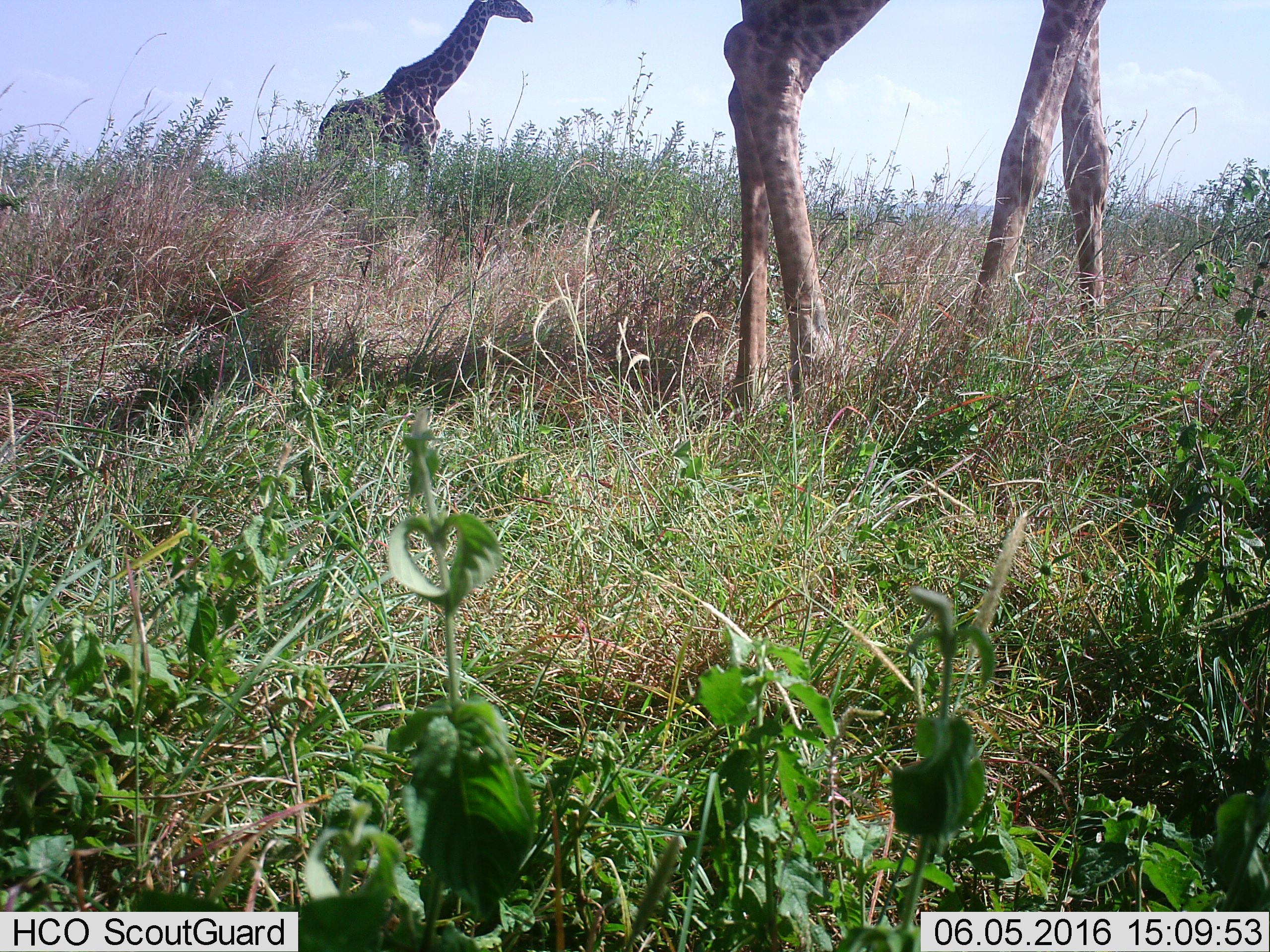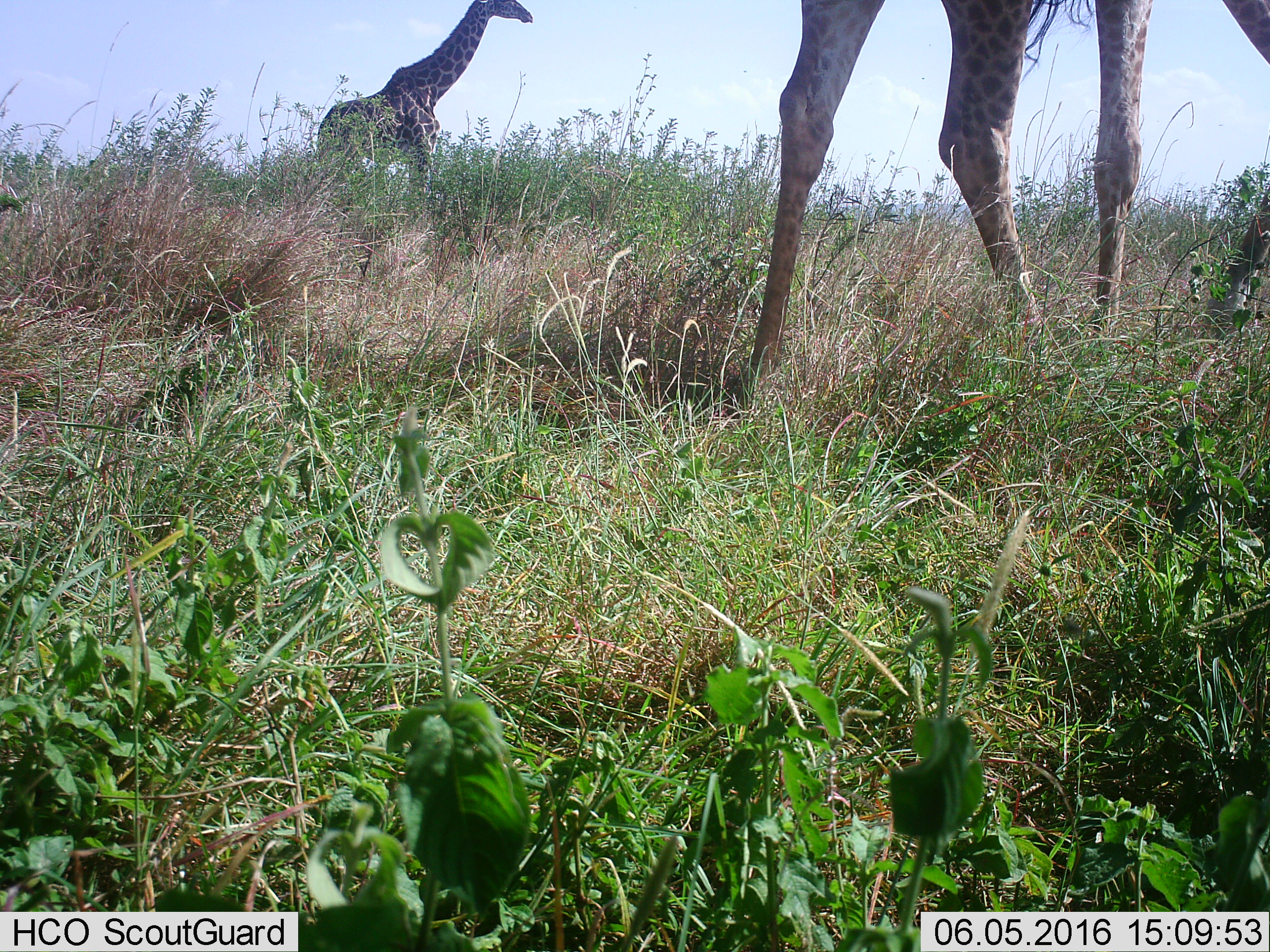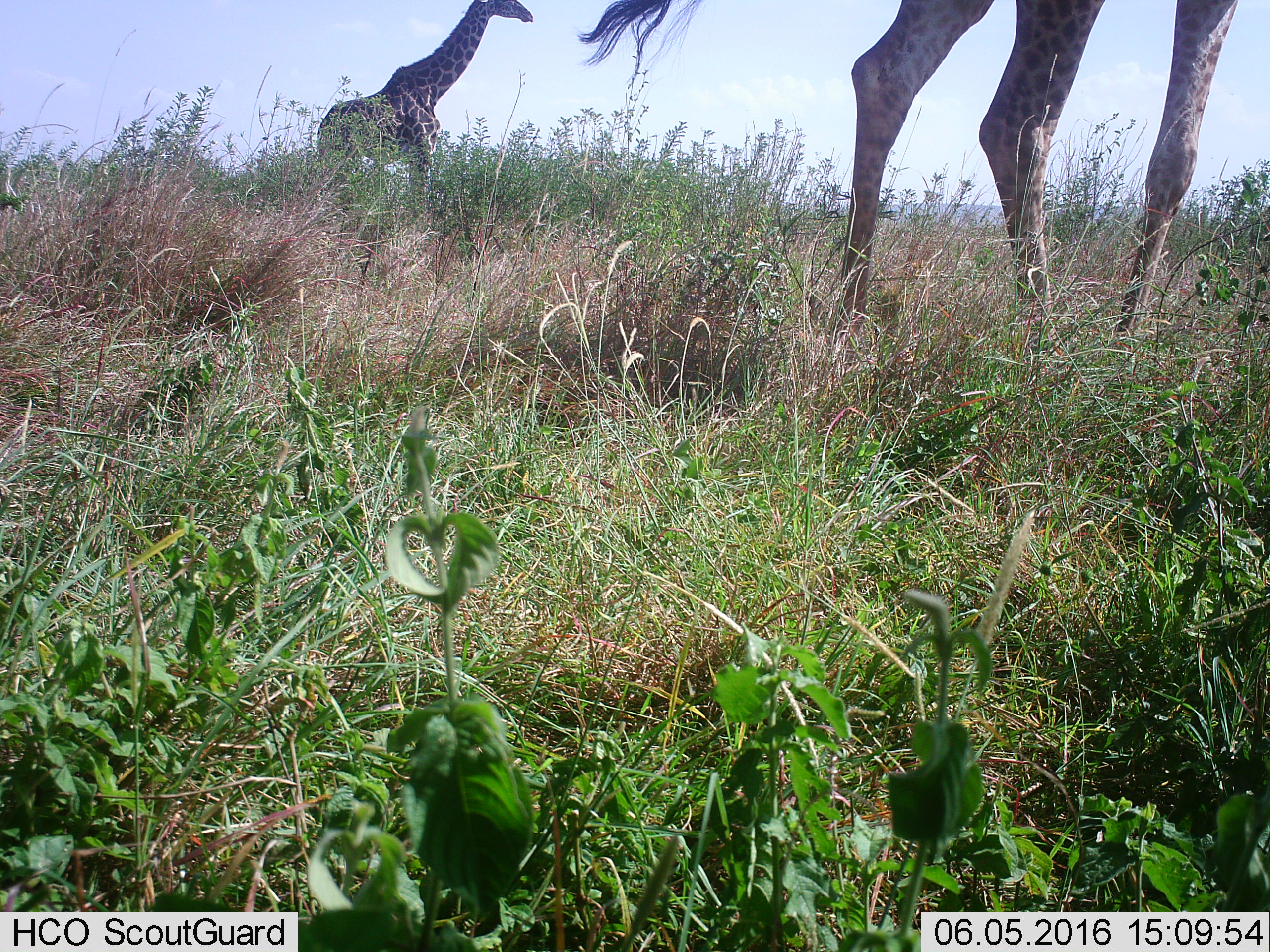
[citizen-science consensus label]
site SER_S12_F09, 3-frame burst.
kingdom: Animalia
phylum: Chordata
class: Mammalia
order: Artiodactyla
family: Giraffidae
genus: Giraffa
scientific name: Giraffa camelopardalis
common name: giraffe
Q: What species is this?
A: Giraffe (Giraffa camelopardalis).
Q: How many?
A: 2.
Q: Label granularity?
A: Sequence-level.